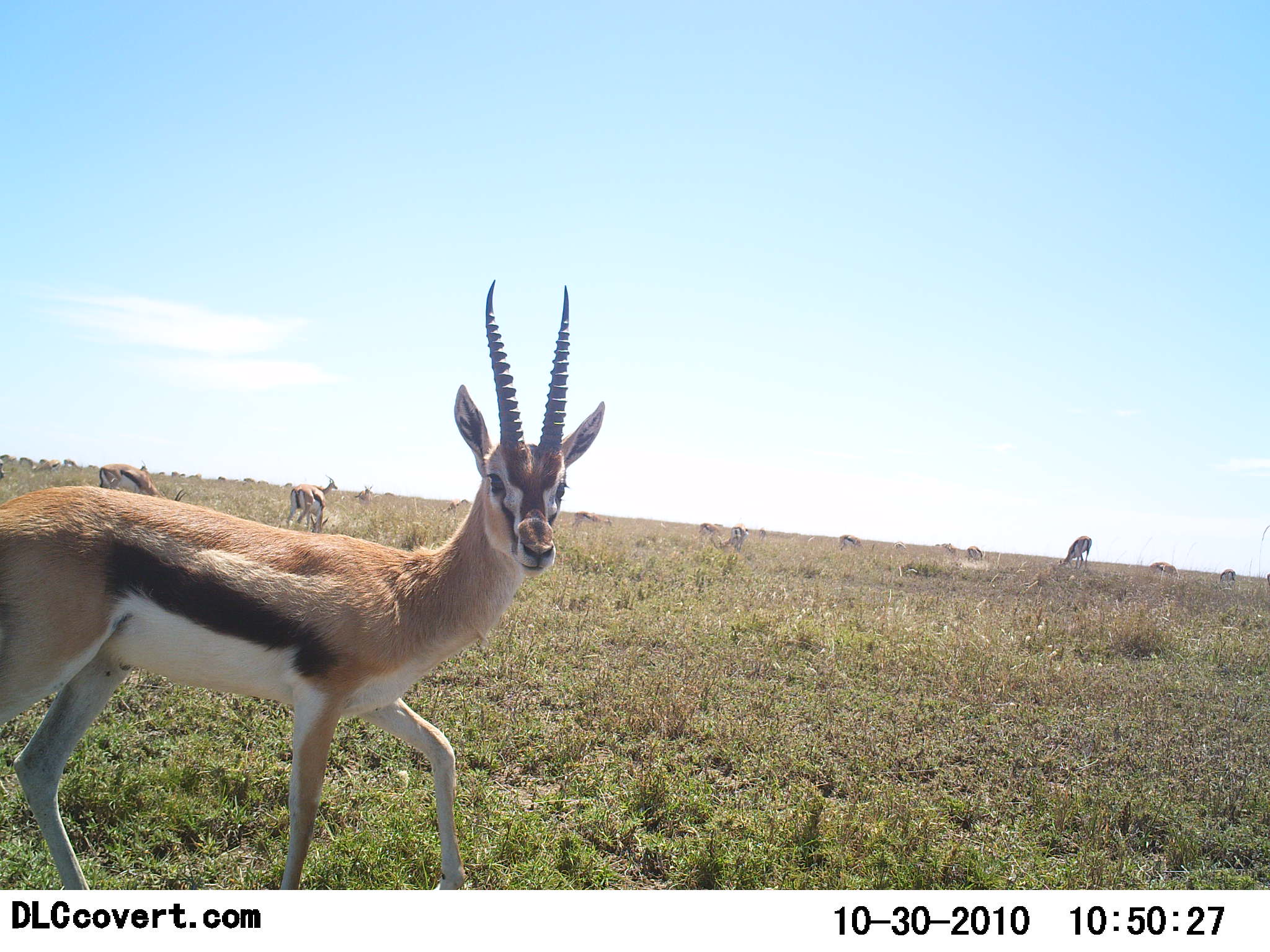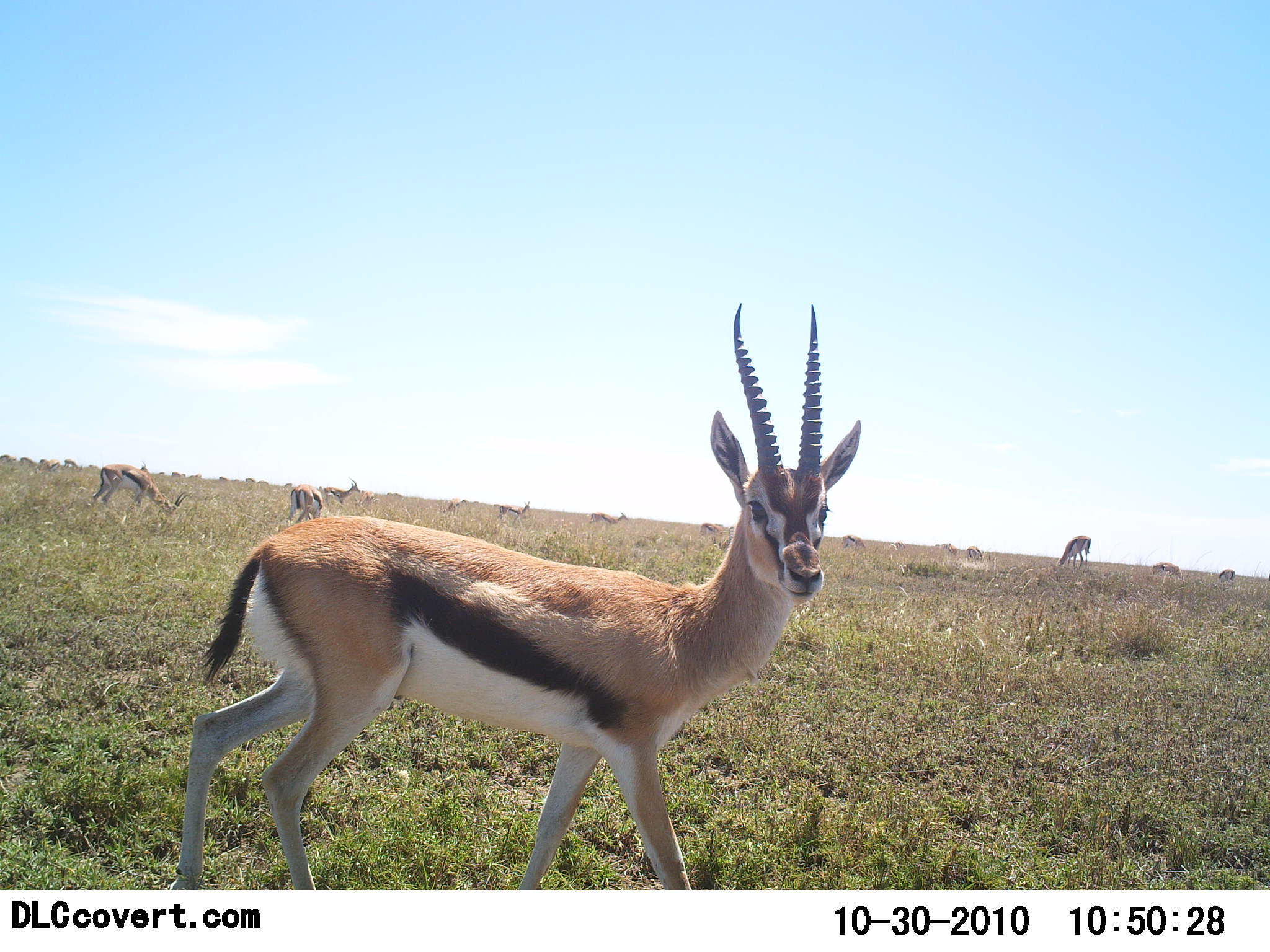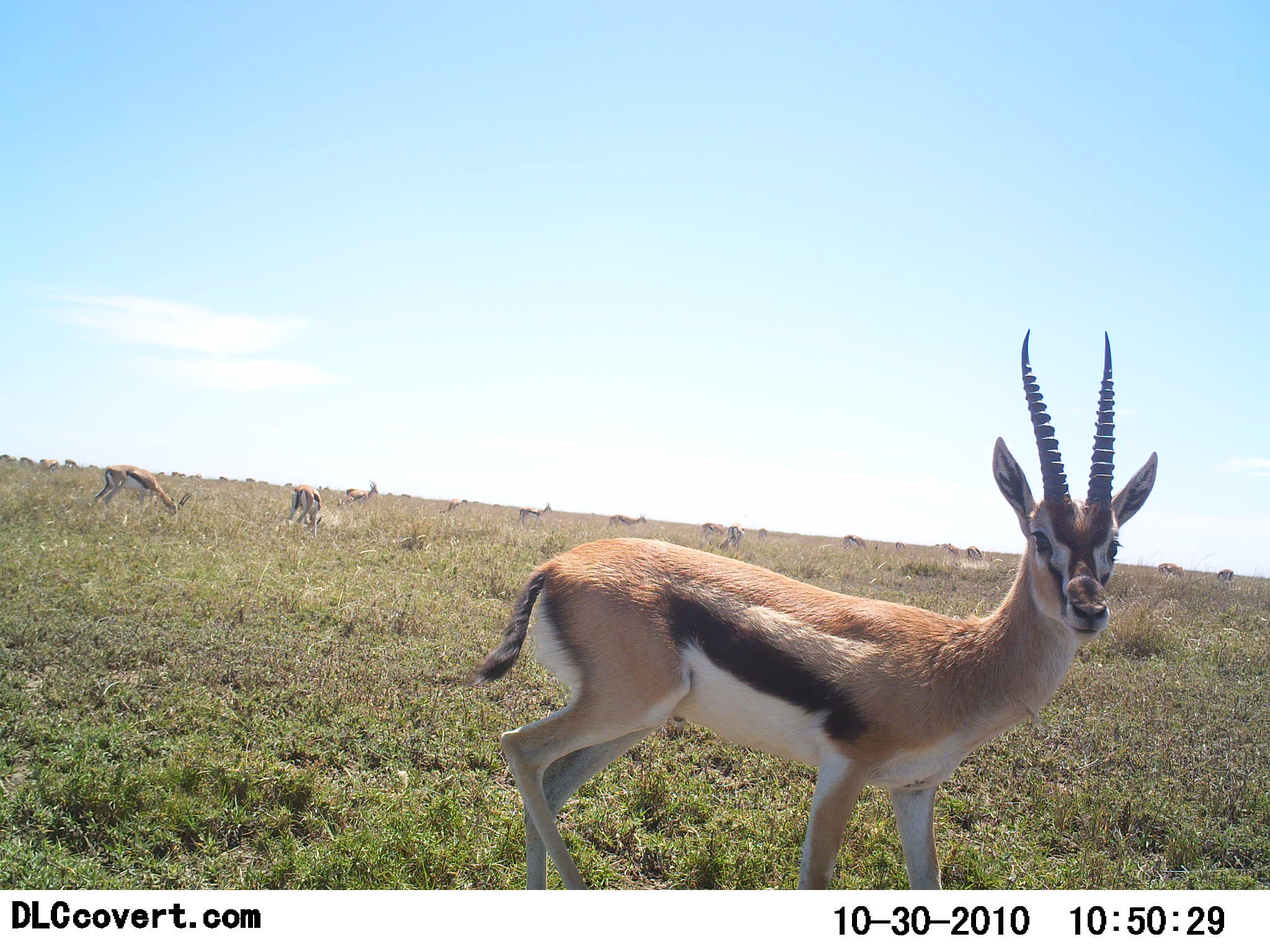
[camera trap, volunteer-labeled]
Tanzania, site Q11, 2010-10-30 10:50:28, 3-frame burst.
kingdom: Animalia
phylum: Chordata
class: Mammalia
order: Artiodactyla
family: Bovidae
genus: Eudorcas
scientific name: Eudorcas thomsonii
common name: thomson's gazelle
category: gazellethomsons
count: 11-50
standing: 41%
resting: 12%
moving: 76%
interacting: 6%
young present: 0%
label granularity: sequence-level